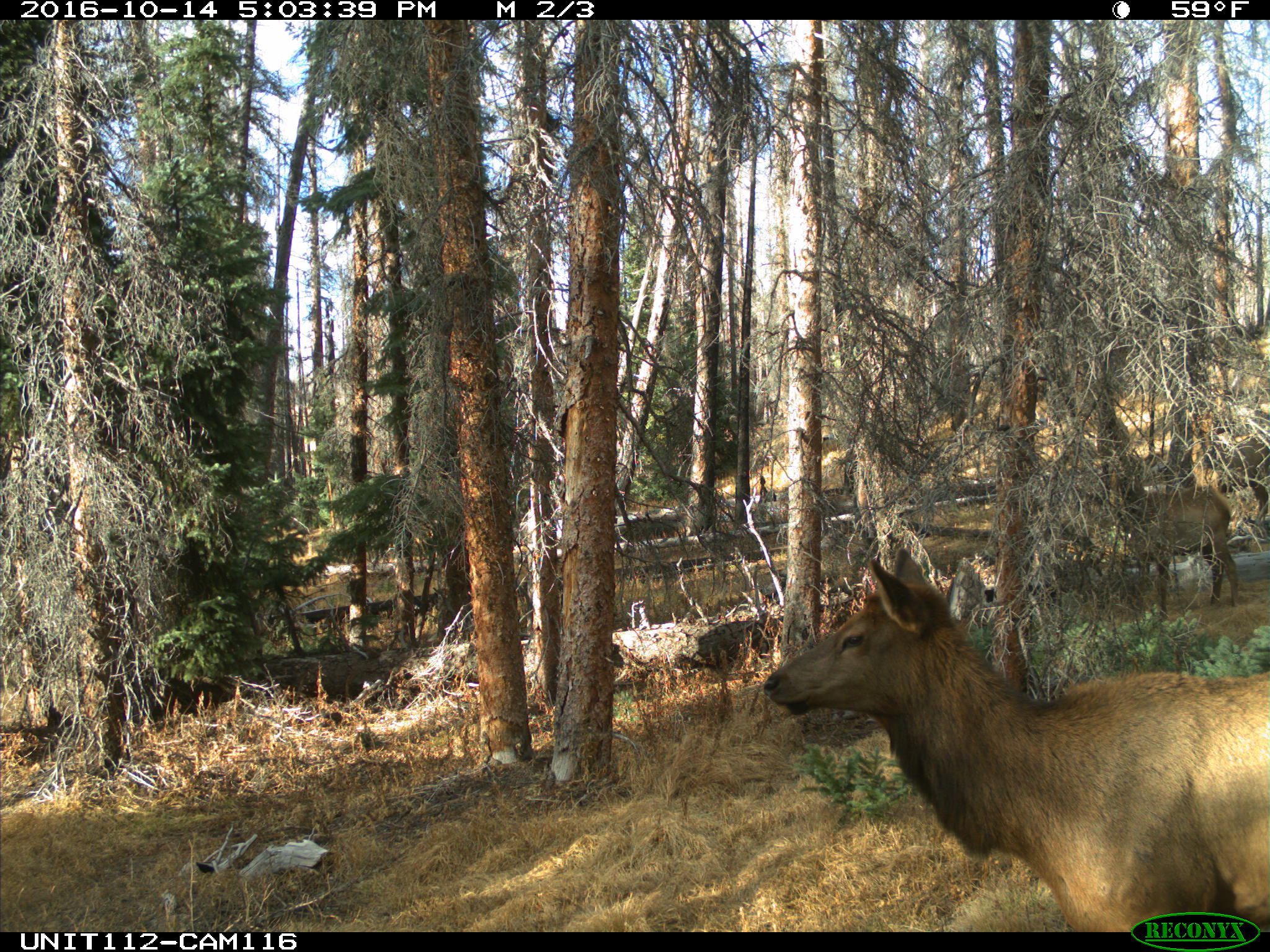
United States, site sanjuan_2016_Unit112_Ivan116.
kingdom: Animalia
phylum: Chordata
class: Mammalia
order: Artiodactyla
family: Cervidae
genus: Cervus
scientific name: Cervus elaphus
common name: red deer